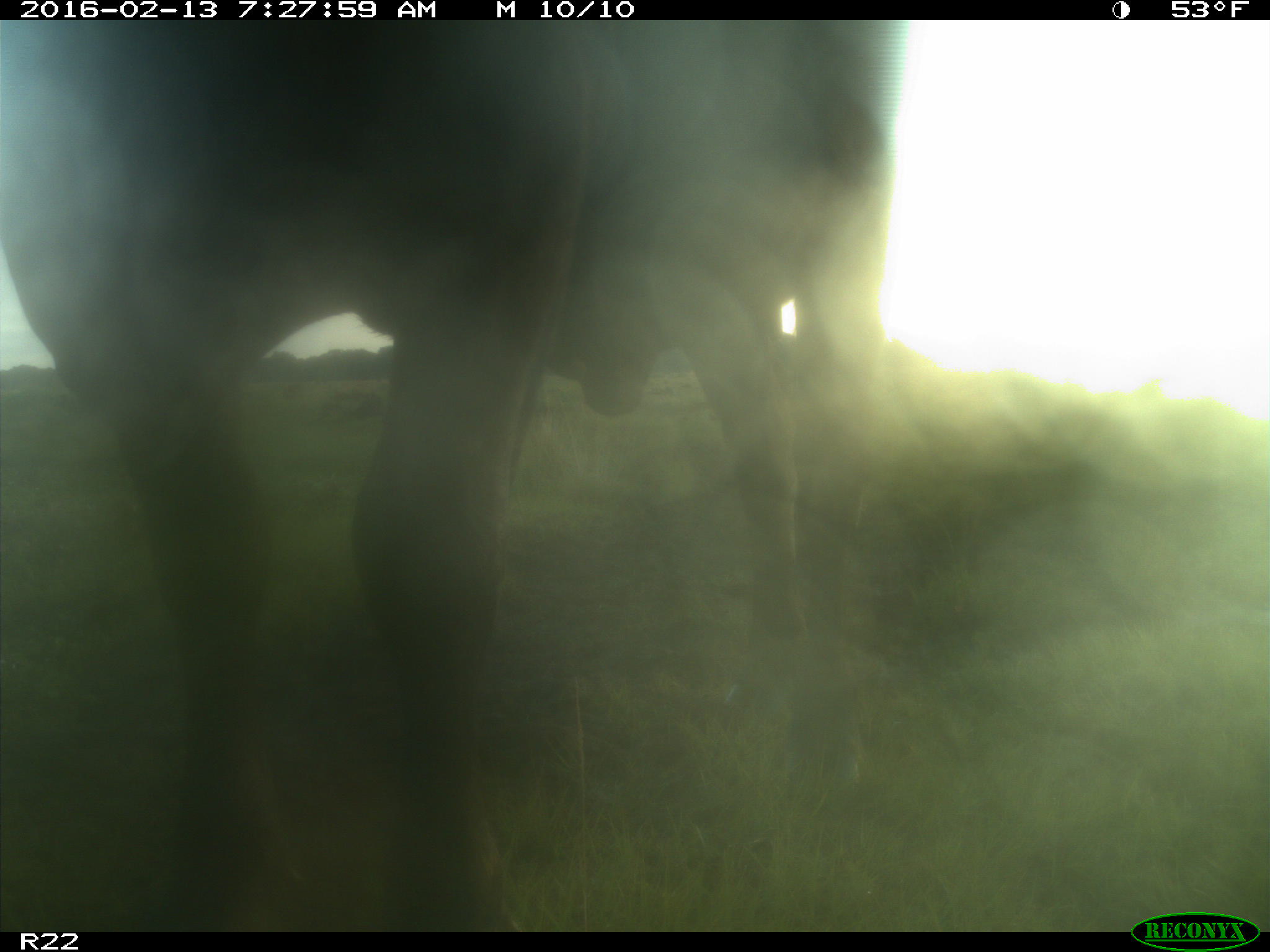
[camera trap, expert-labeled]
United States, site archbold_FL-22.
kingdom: Animalia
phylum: Chordata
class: Mammalia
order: Artiodactyla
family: Bovidae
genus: Bos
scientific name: Bos taurus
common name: domestic cow